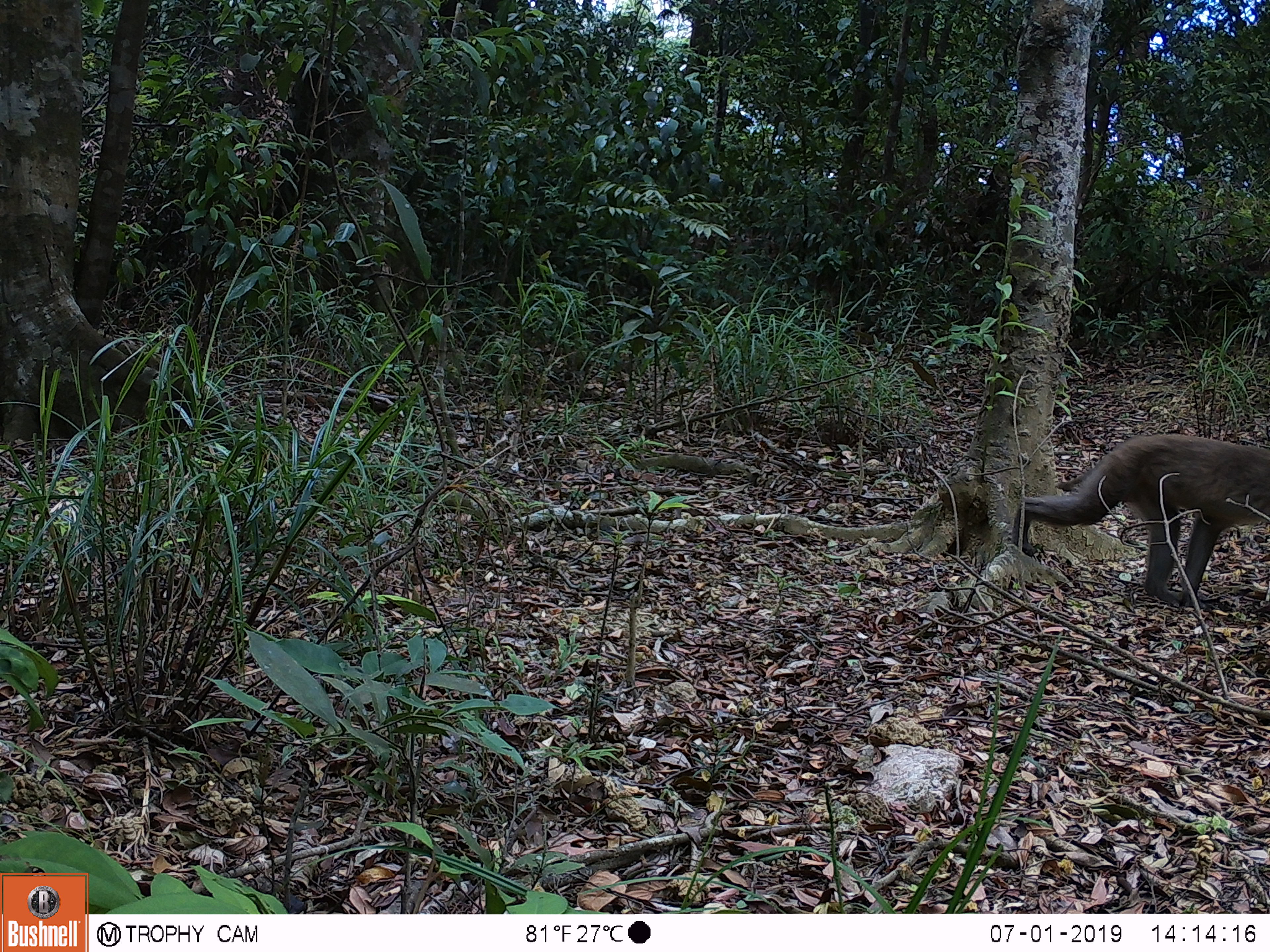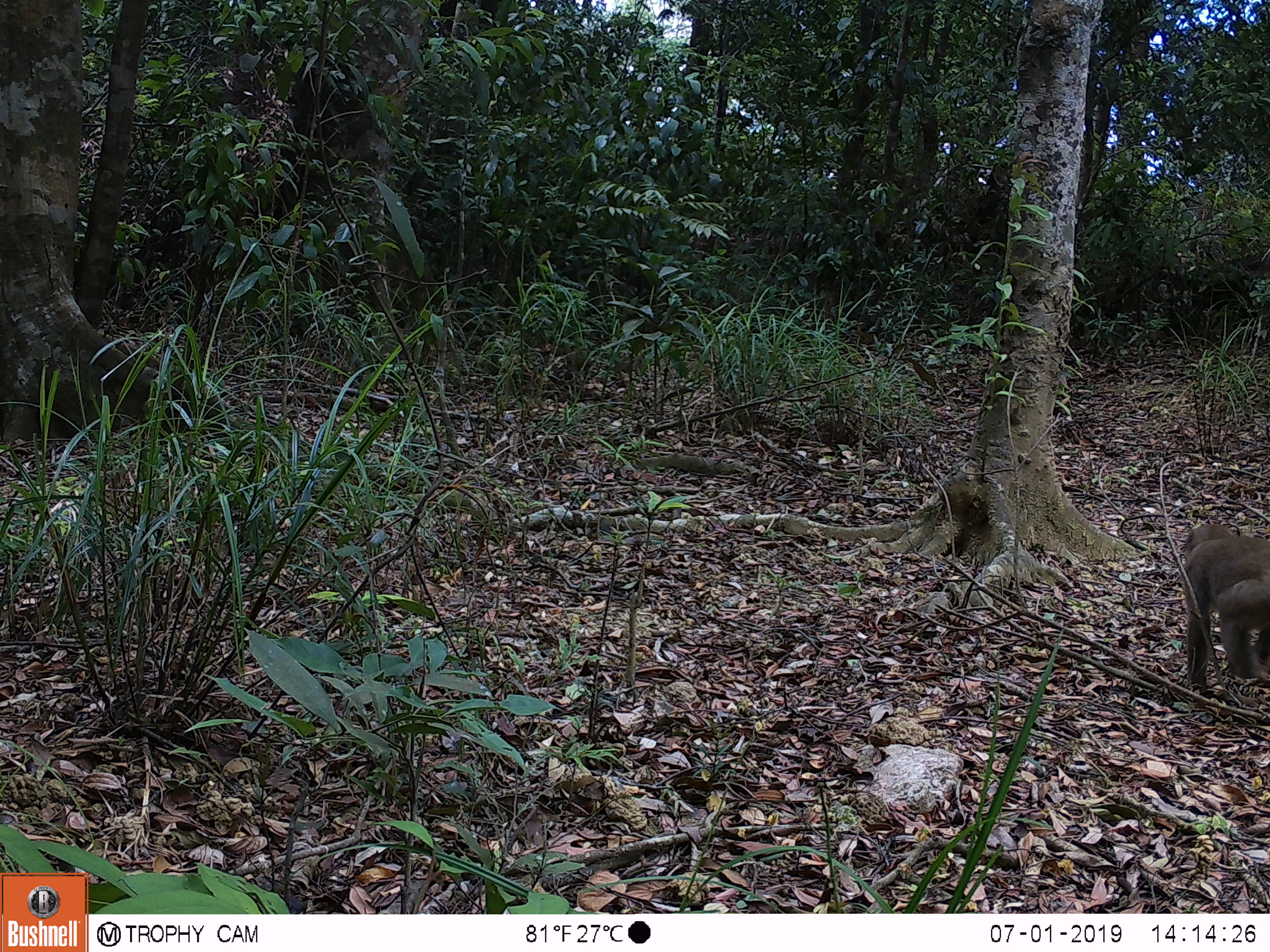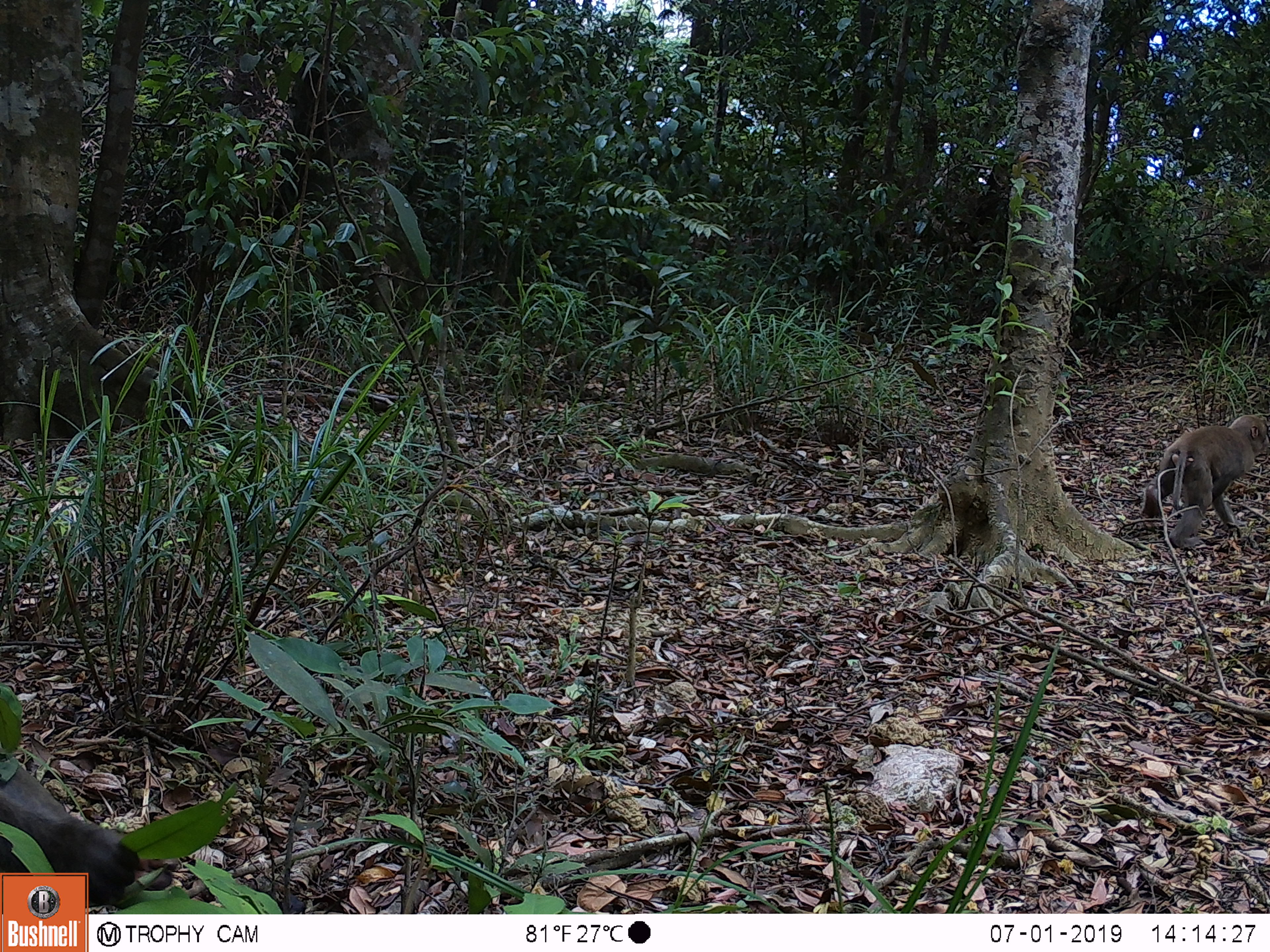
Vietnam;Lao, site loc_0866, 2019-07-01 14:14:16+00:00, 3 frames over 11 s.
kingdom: Animalia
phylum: Chordata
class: Mammalia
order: Primates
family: Cercopithecidae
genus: Macaca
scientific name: Macaca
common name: macaque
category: macaque not stump tailed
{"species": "macaque not stump tailed (macaque) (Macaca)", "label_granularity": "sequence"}